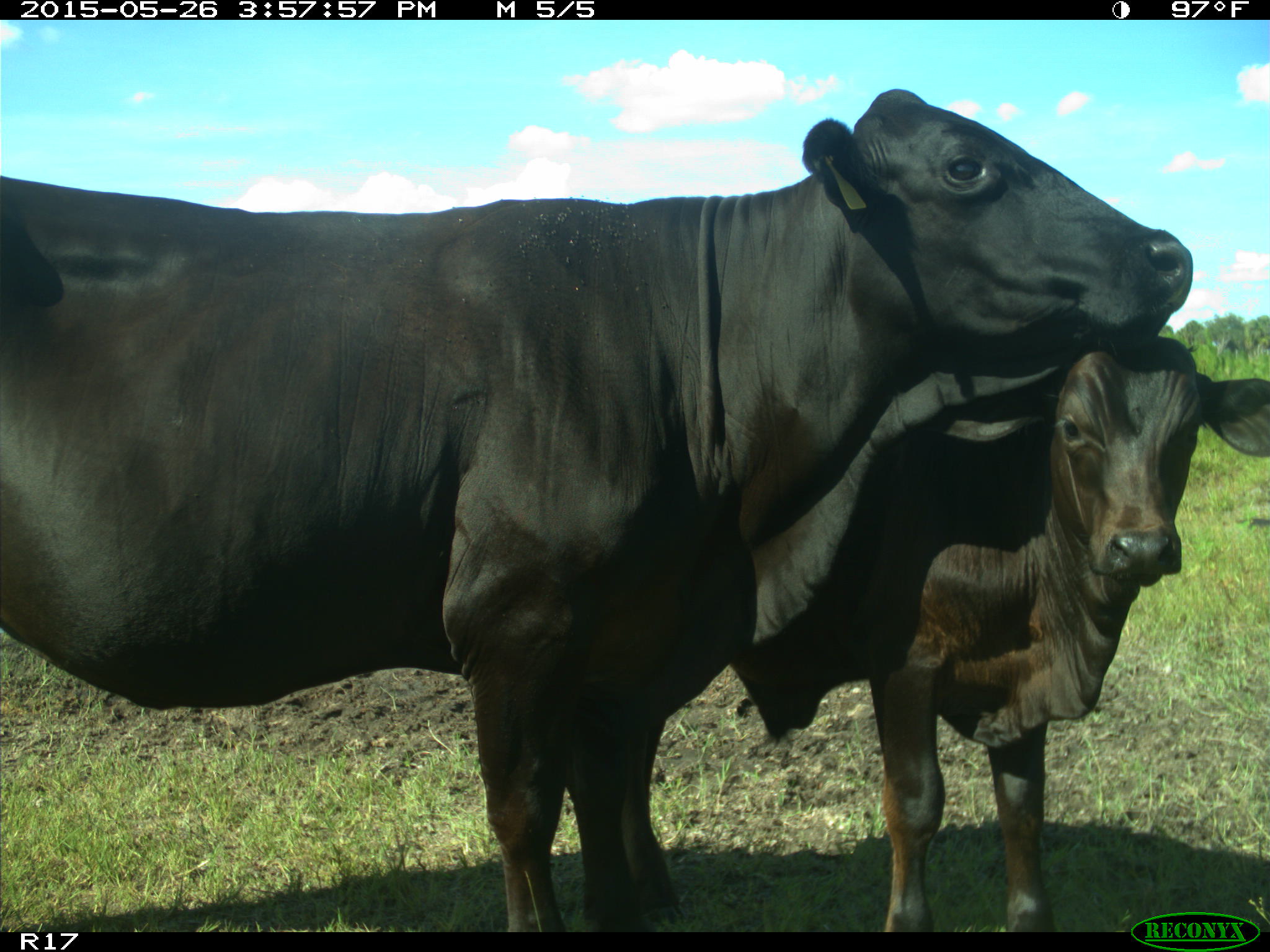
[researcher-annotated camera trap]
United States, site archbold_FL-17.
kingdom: Animalia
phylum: Chordata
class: Mammalia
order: Artiodactyla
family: Bovidae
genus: Bos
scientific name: Bos taurus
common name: domestic cow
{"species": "Bos taurus (domestic cow)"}